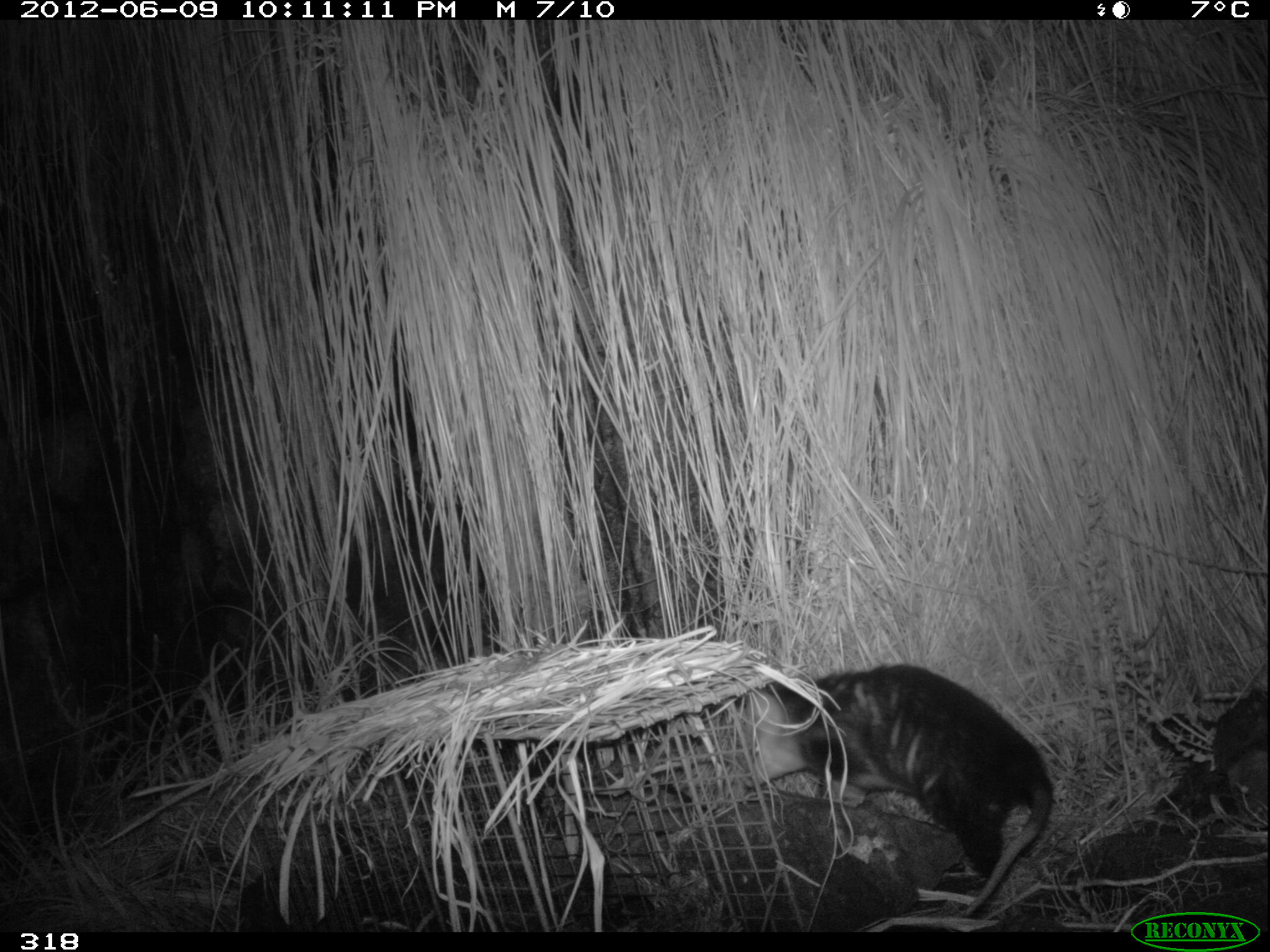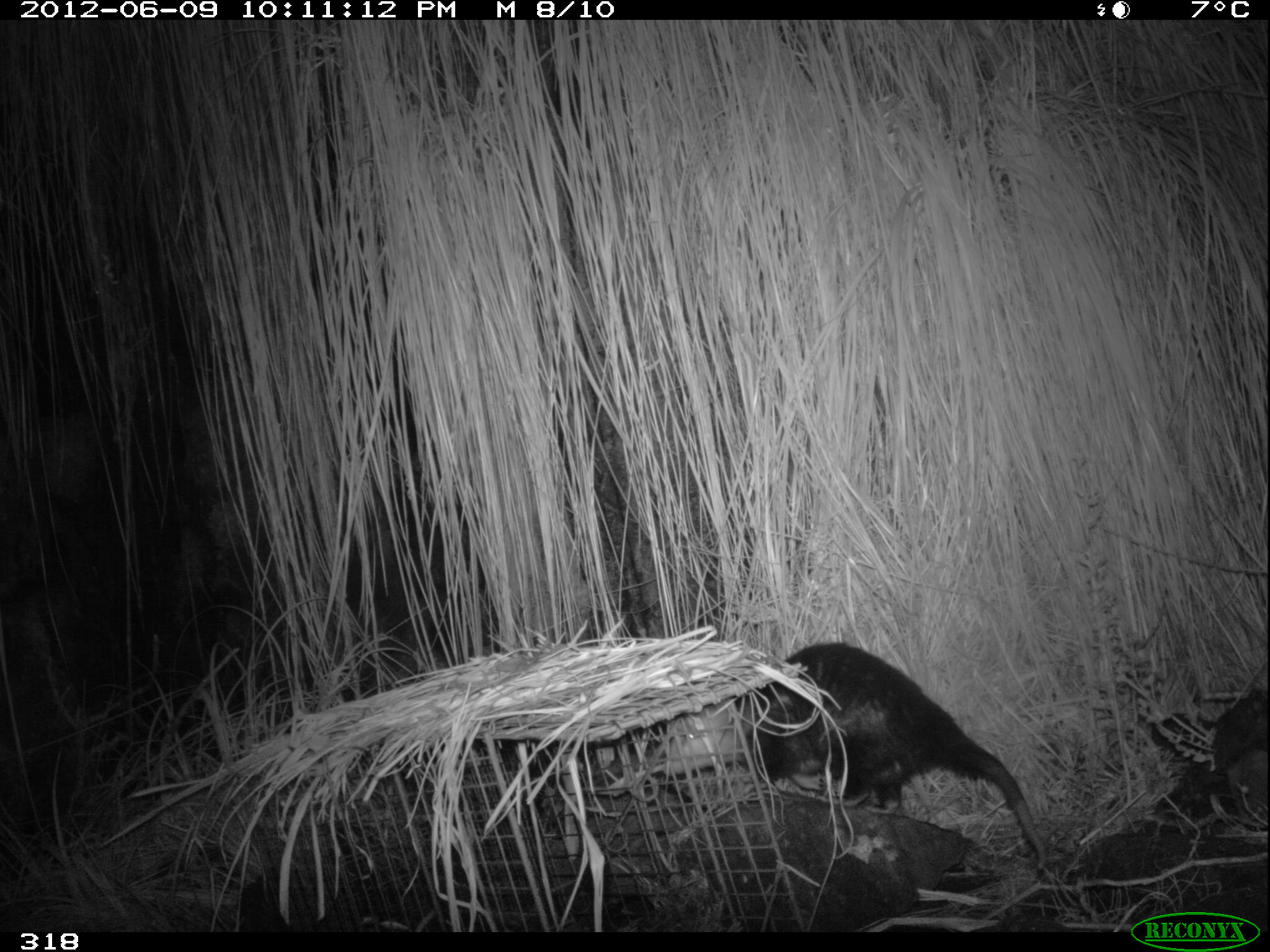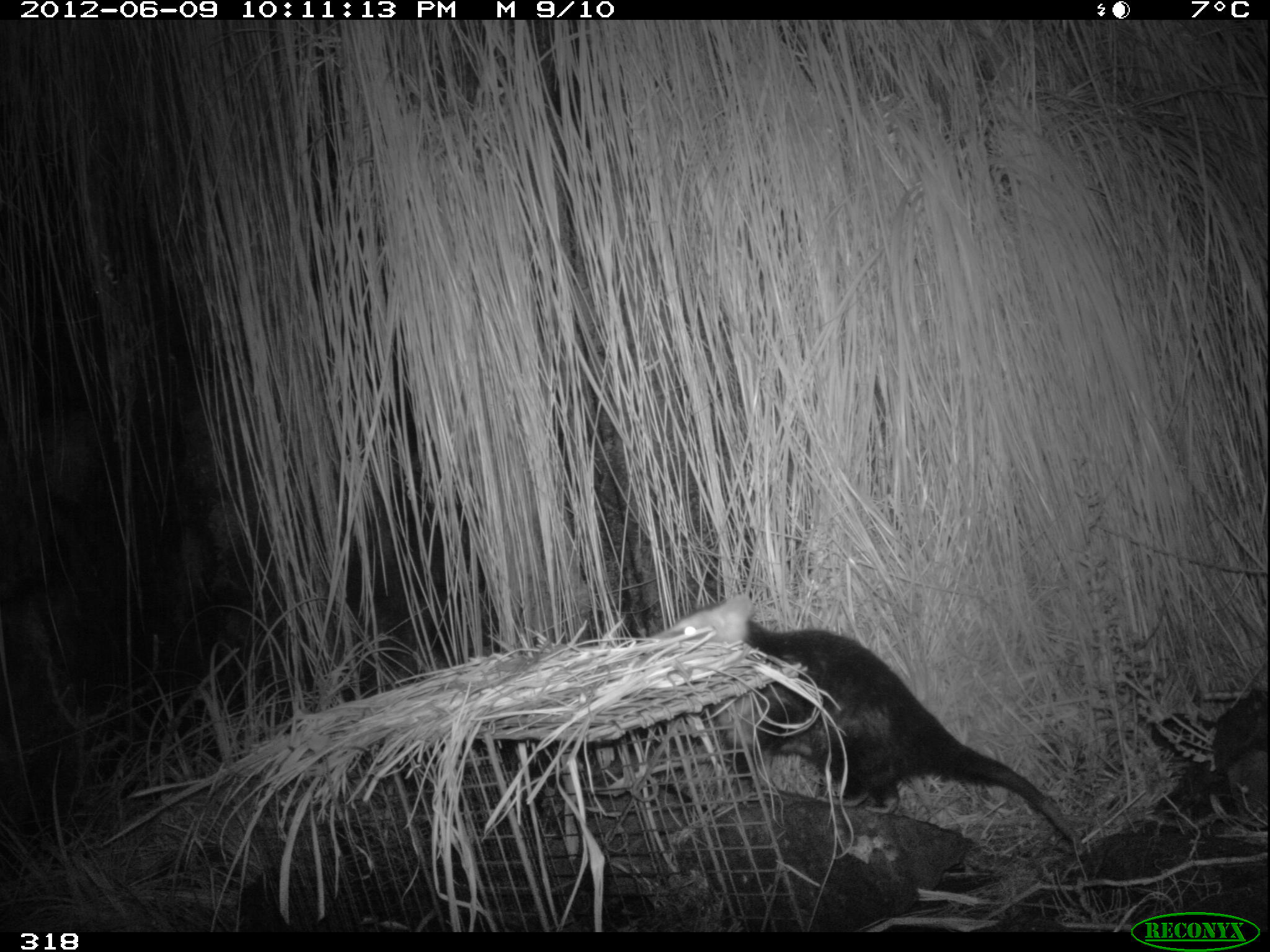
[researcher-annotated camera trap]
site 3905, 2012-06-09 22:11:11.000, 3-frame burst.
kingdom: Animalia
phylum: Chordata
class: Mammalia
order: Didelphimorphia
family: Didelphidae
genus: Didelphis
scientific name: Didelphis pernigra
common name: andean white-eared opossum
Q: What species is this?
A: Didelphis pernigra (andean white-eared opossum).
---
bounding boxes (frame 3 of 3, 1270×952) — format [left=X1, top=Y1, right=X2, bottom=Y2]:
didelphis pernigra: [left=647, top=591, right=1086, bottom=857]